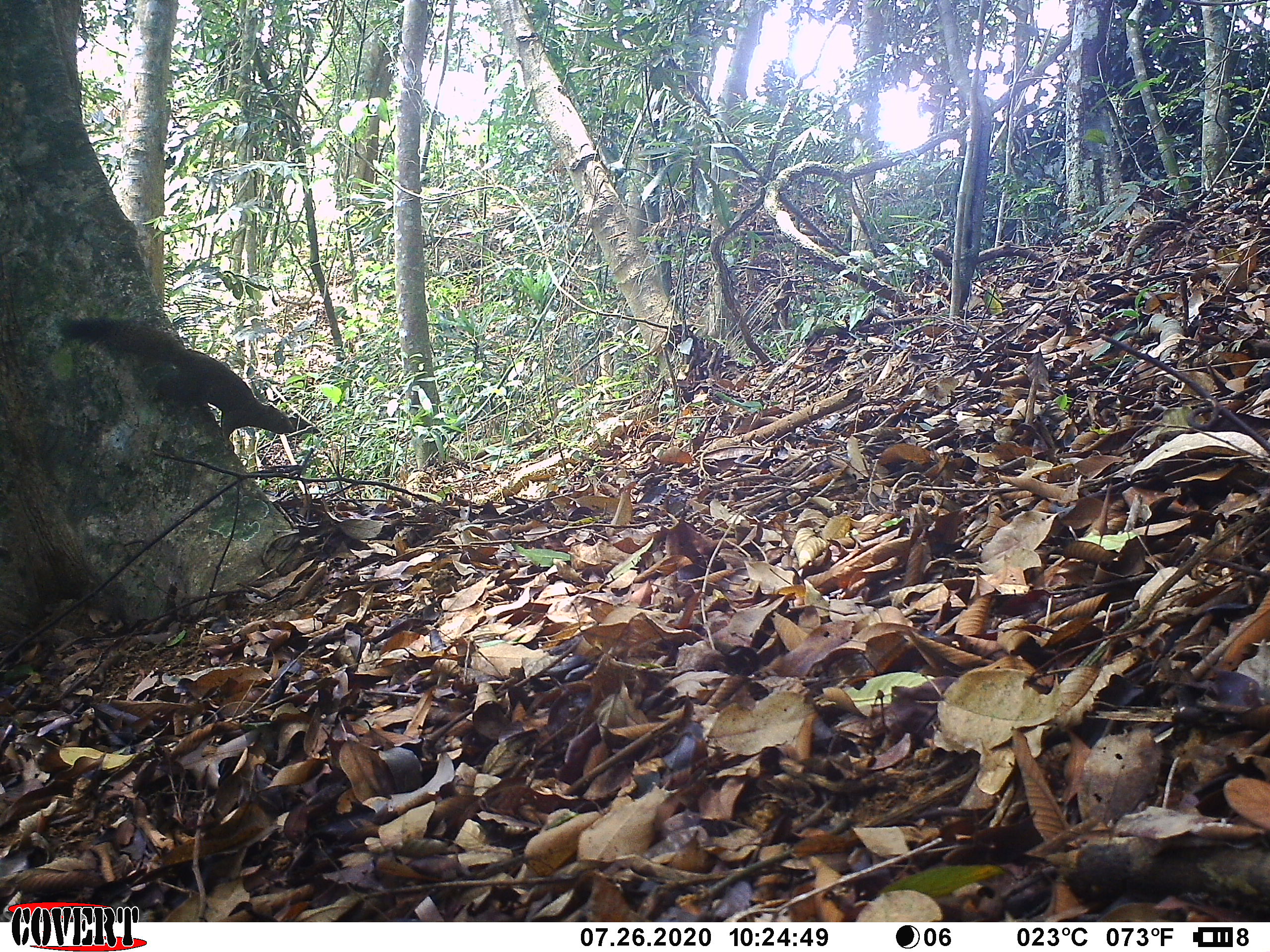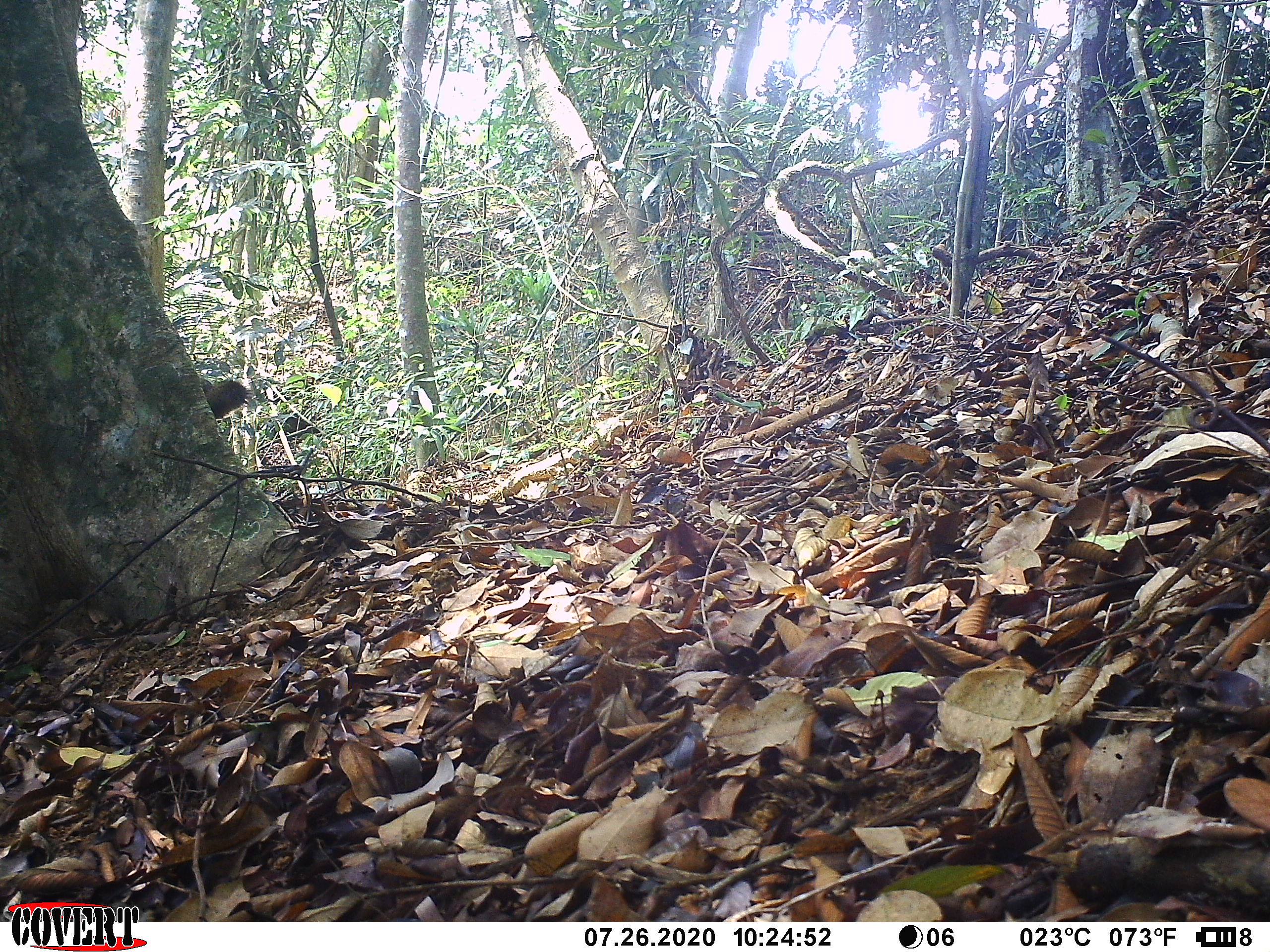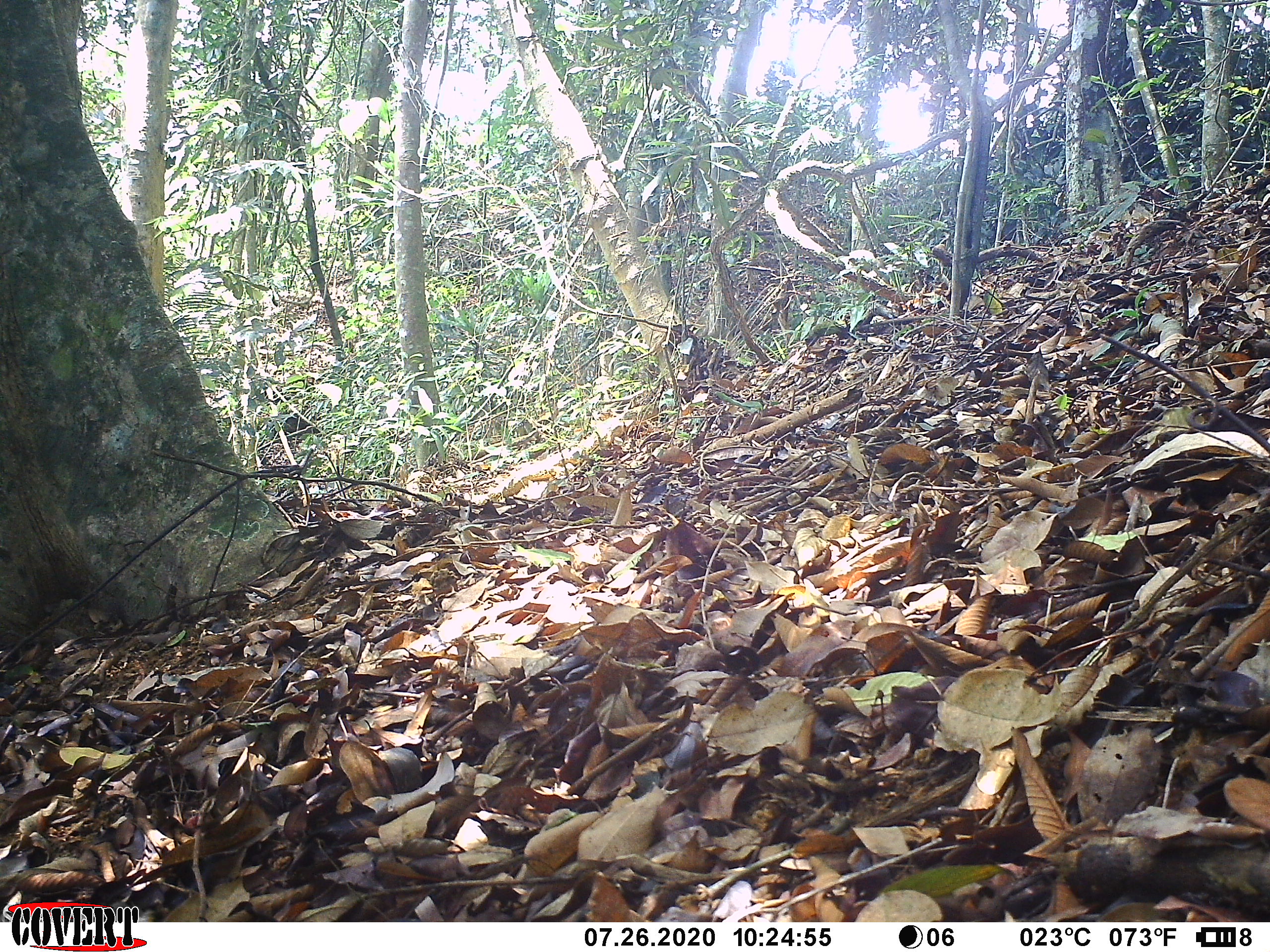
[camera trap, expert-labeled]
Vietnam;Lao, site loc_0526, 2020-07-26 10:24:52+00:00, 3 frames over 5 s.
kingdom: Animalia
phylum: Chordata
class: Mammalia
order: Rodentia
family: Sciuridae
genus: Callosciurus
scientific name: Callosciurus erythraeus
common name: pallas's squirrel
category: pallass squirrel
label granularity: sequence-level